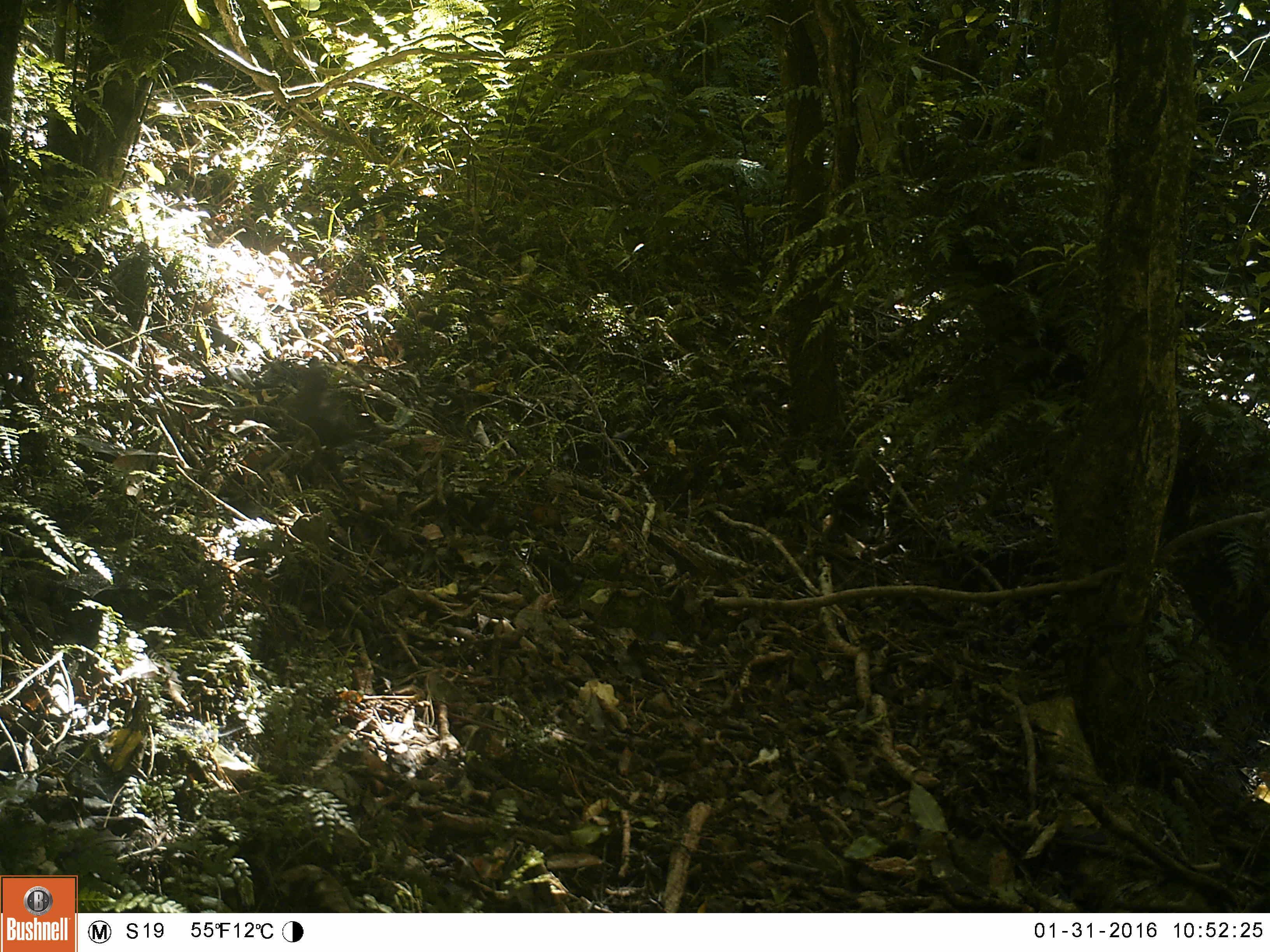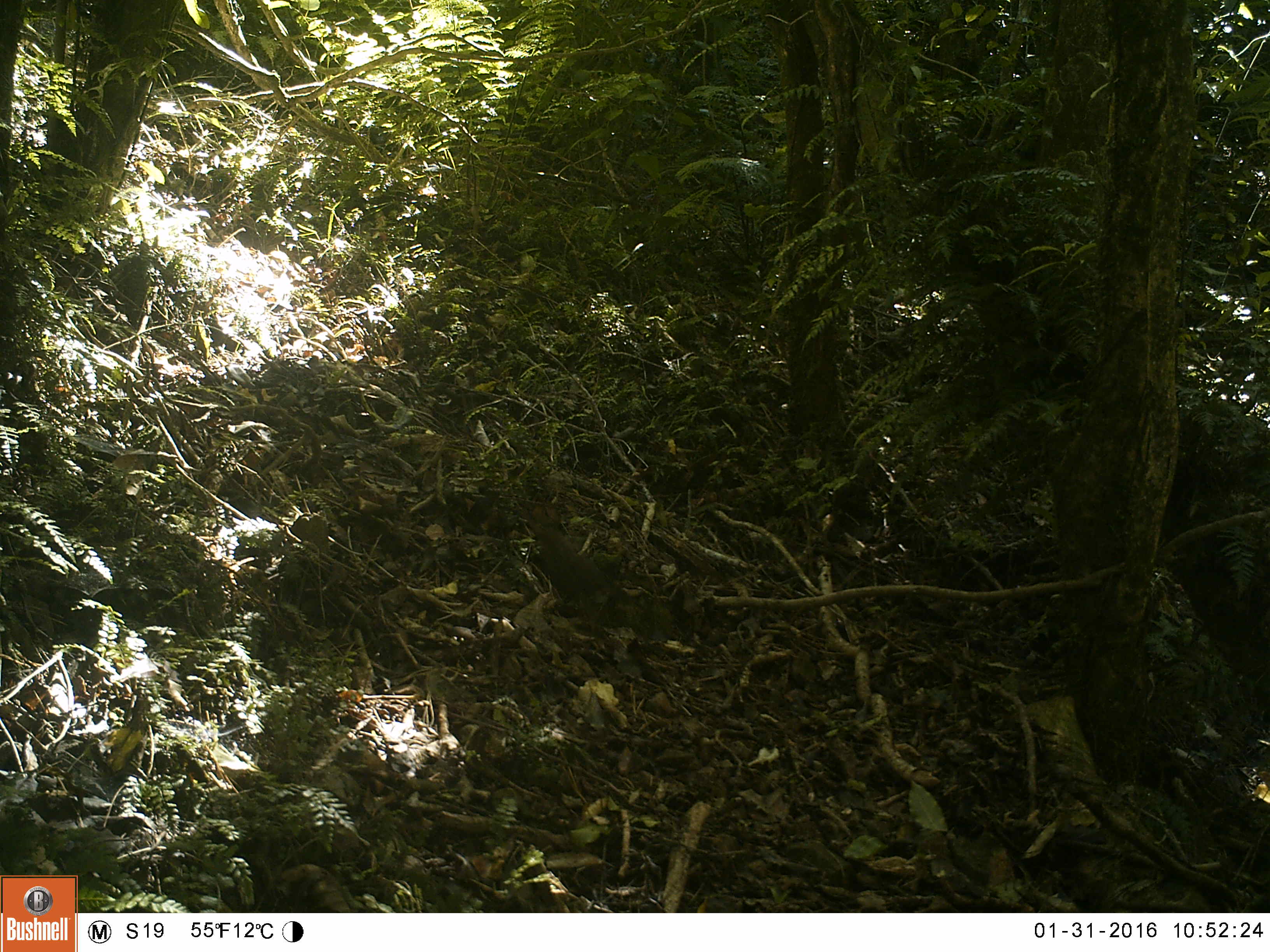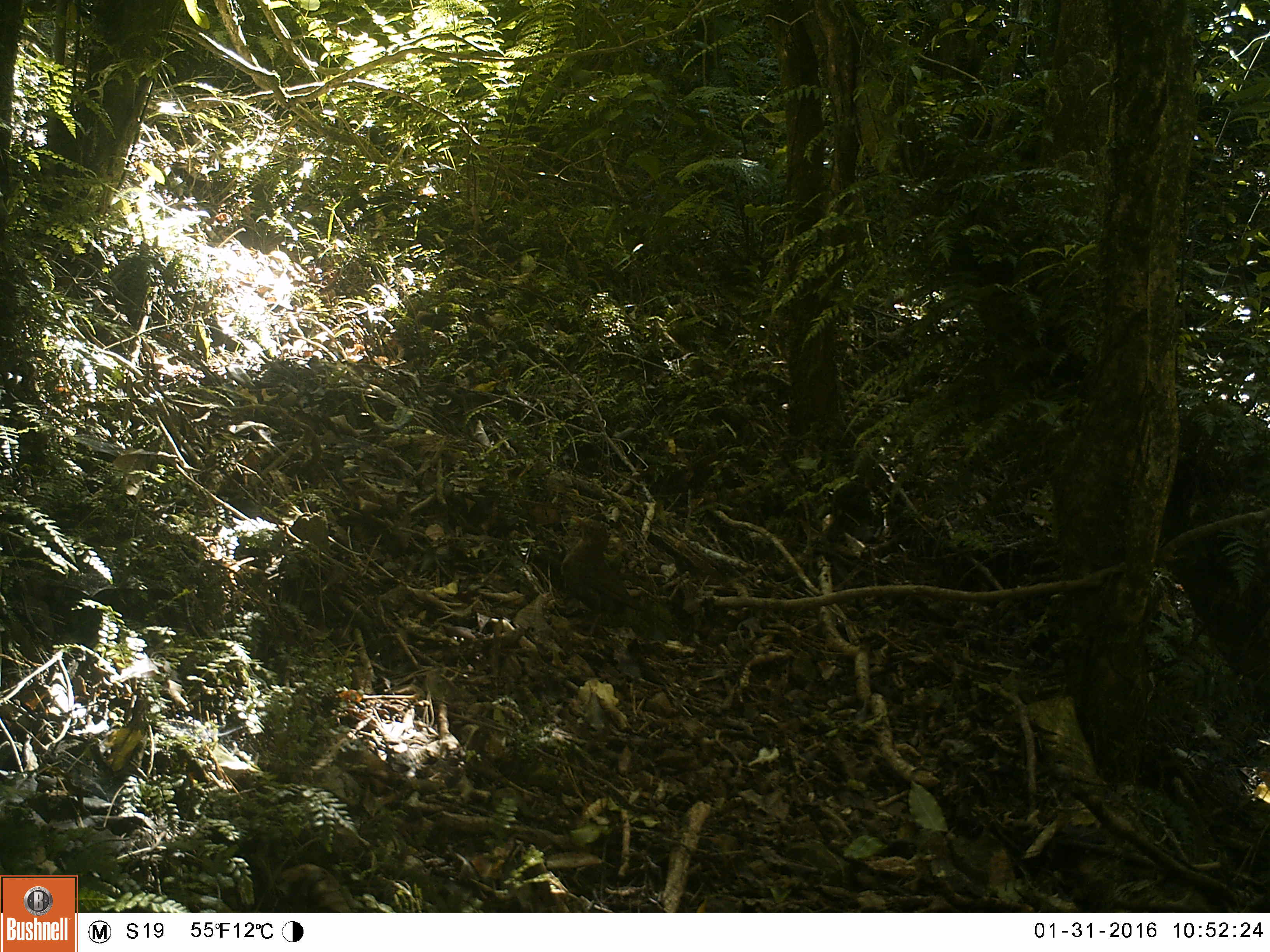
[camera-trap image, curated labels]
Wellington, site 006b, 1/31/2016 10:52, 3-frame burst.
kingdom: Animalia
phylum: Chordata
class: Aves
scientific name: Aves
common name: bird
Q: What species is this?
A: Bird (Aves).